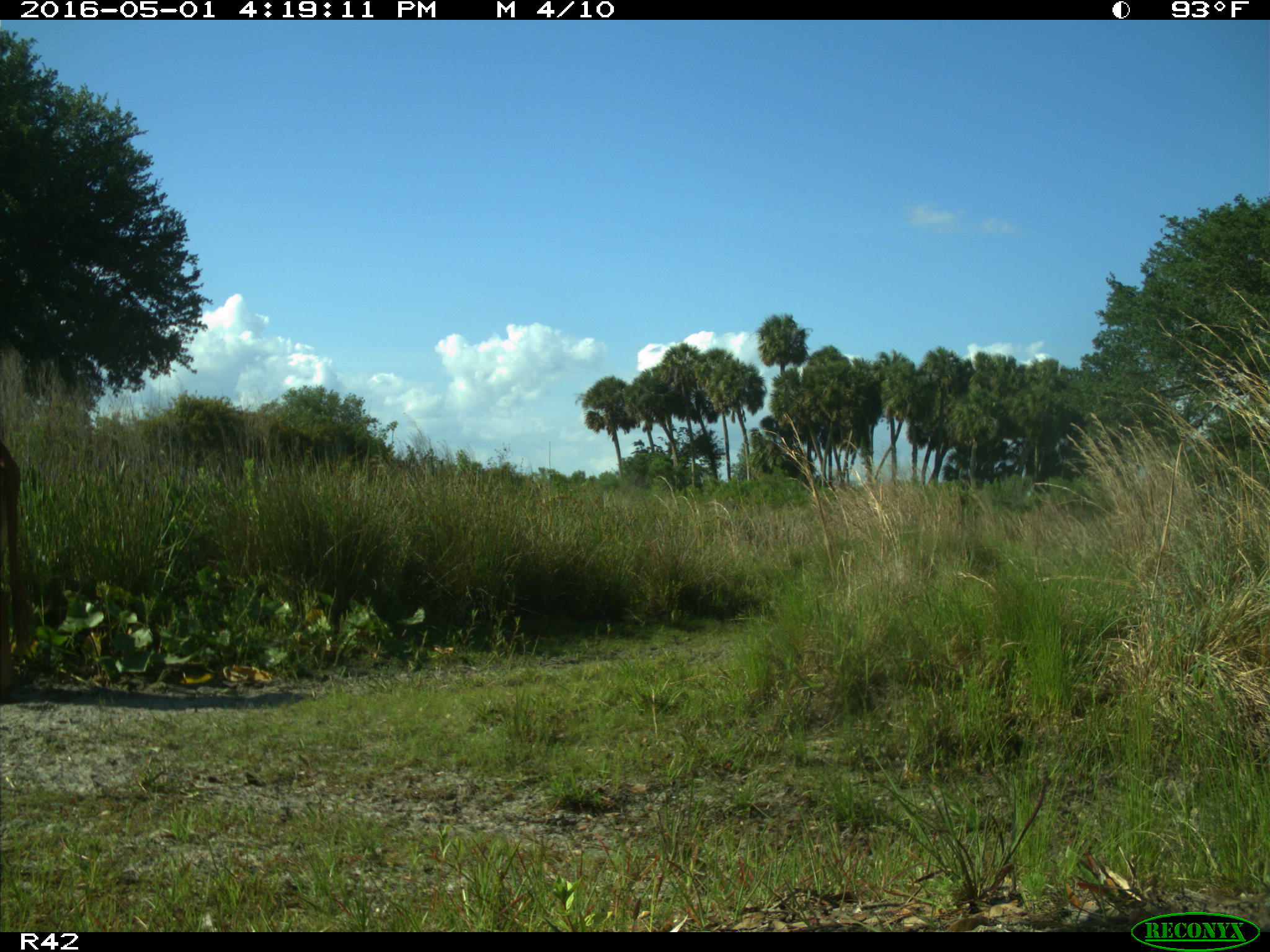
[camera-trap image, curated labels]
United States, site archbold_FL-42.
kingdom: Animalia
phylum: Chordata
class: Mammalia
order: Artiodactyla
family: Bovidae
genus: Bos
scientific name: Bos taurus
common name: domestic cow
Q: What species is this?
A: Bos taurus (domestic cow).